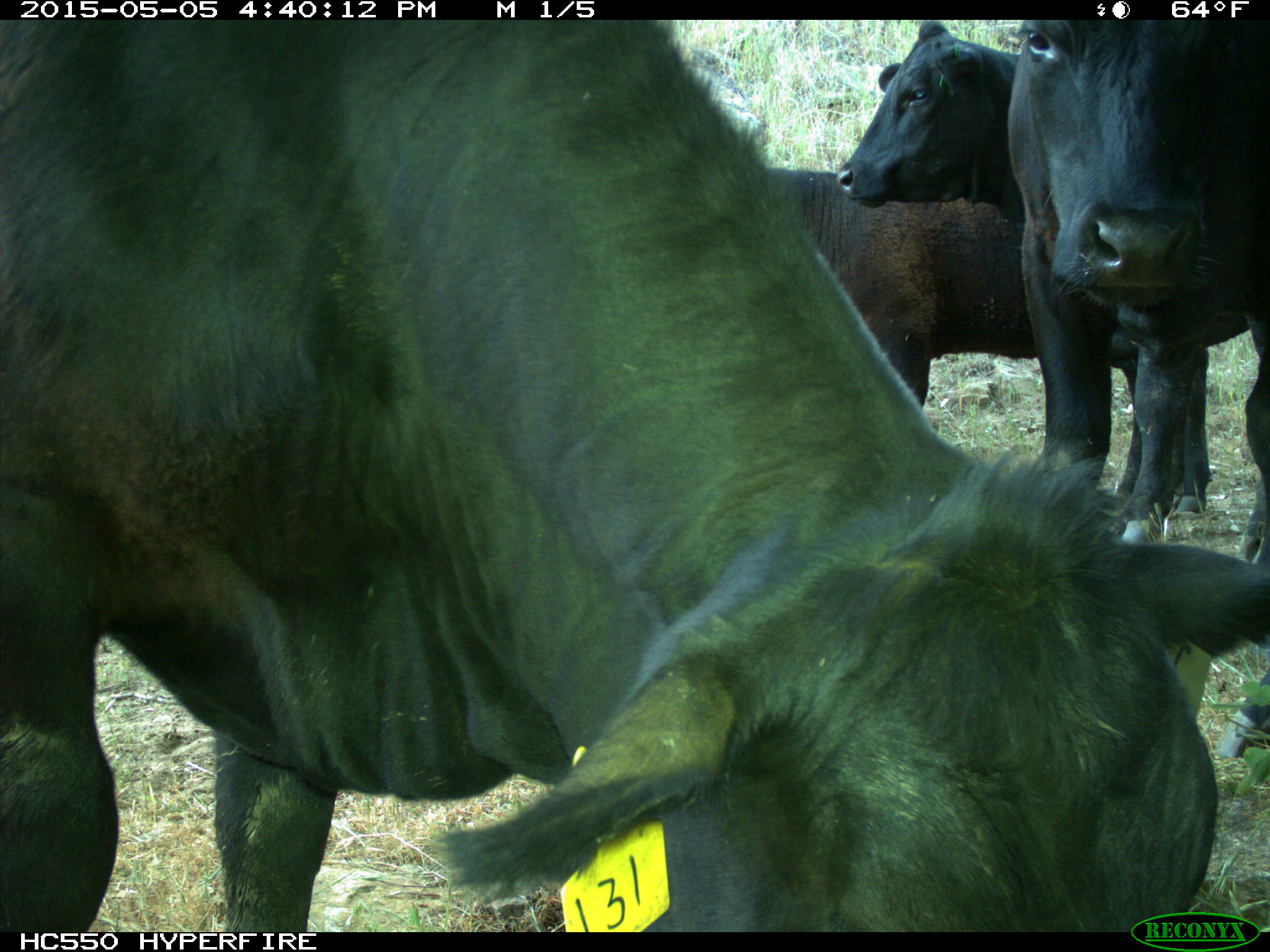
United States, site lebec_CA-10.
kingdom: Animalia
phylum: Chordata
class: Mammalia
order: Artiodactyla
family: Bovidae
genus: Bos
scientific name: Bos taurus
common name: domestic cow